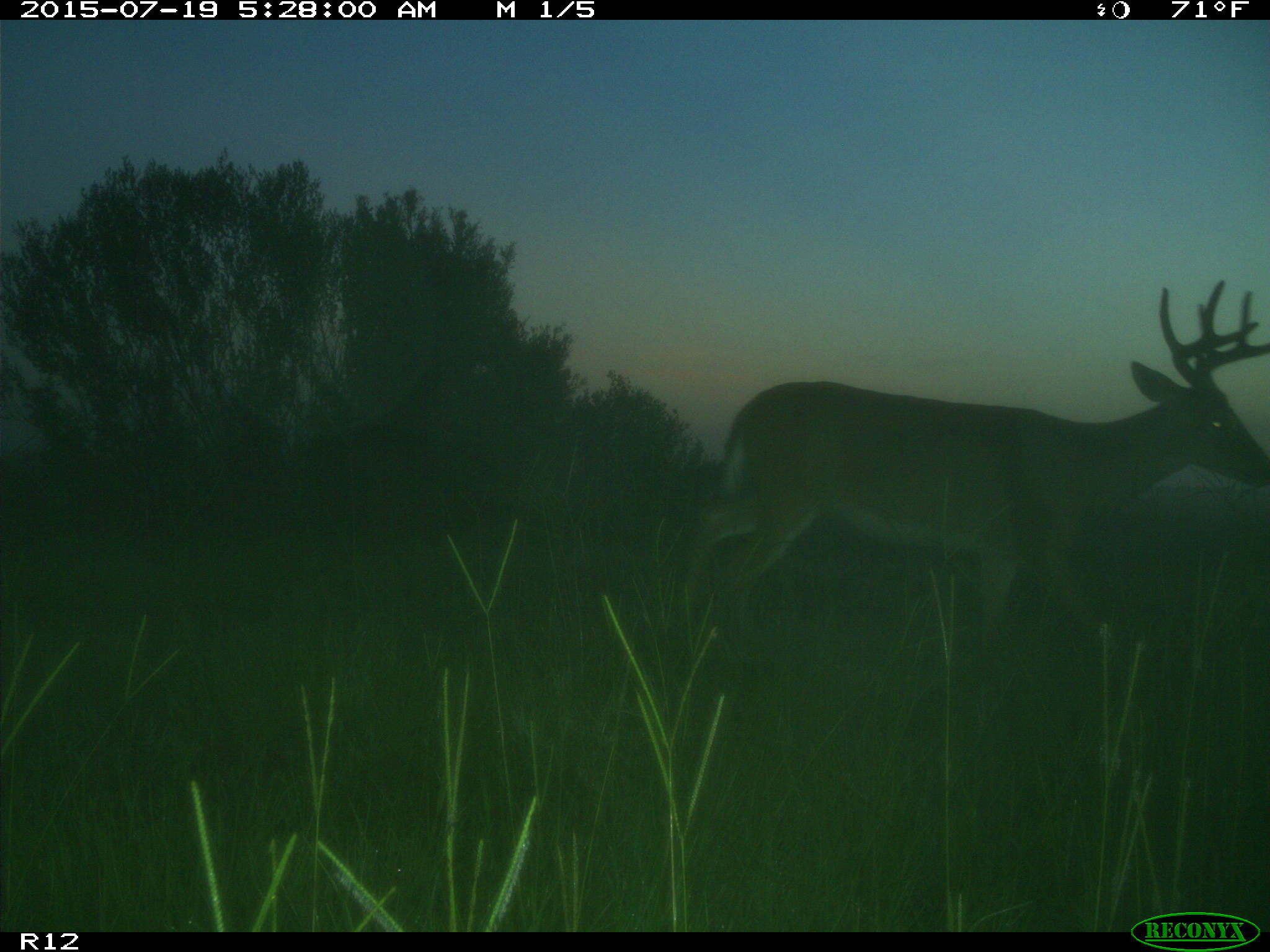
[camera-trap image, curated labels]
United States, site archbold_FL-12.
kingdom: Animalia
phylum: Chordata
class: Mammalia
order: Artiodactyla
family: Cervidae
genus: Odocoileus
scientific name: Odocoileus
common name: deer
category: unidentified deer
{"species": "unidentified deer (deer) (Odocoileus)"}